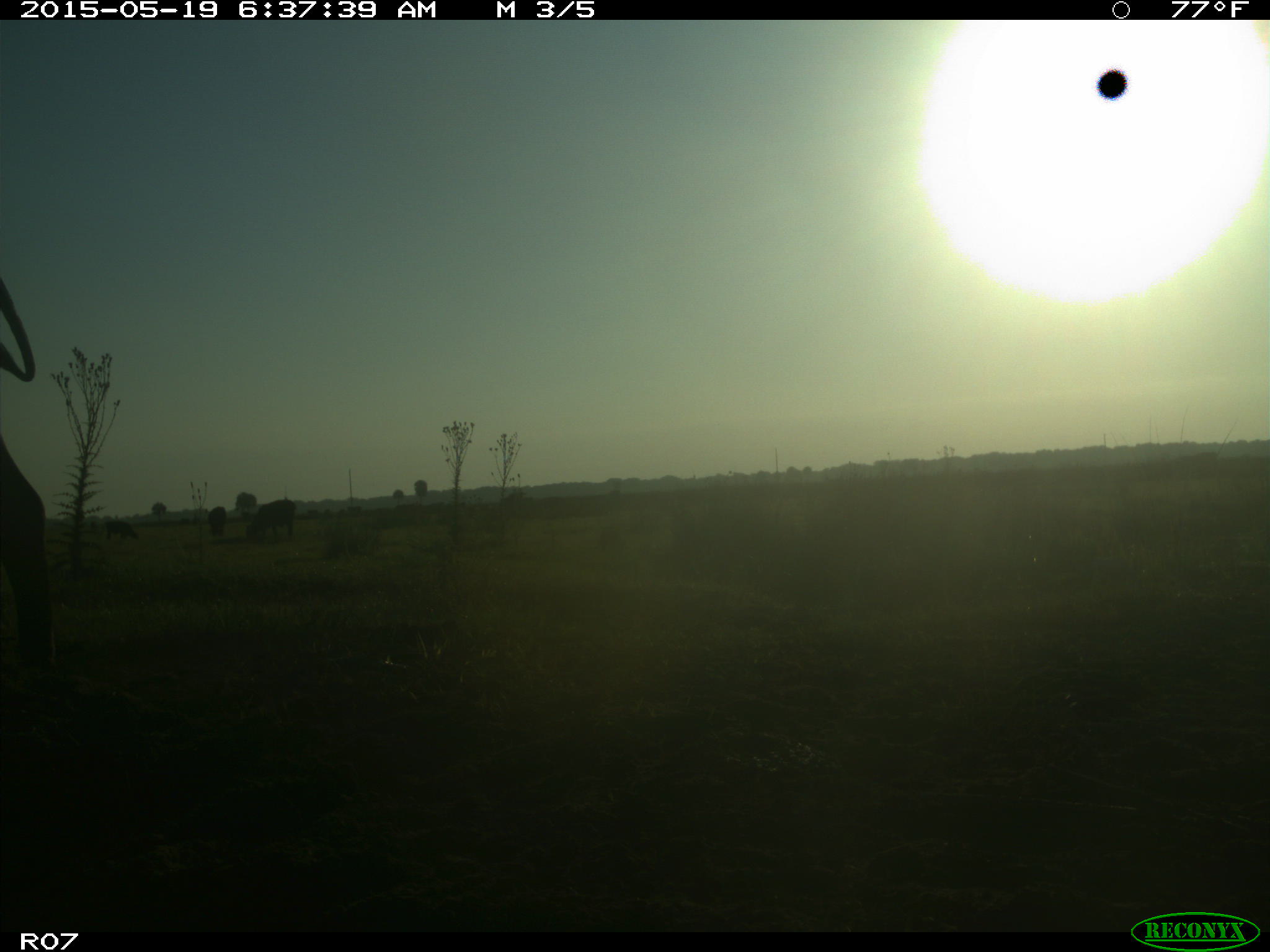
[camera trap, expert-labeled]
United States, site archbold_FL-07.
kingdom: Animalia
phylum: Chordata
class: Mammalia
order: Artiodactyla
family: Bovidae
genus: Bos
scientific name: Bos taurus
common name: domestic cow